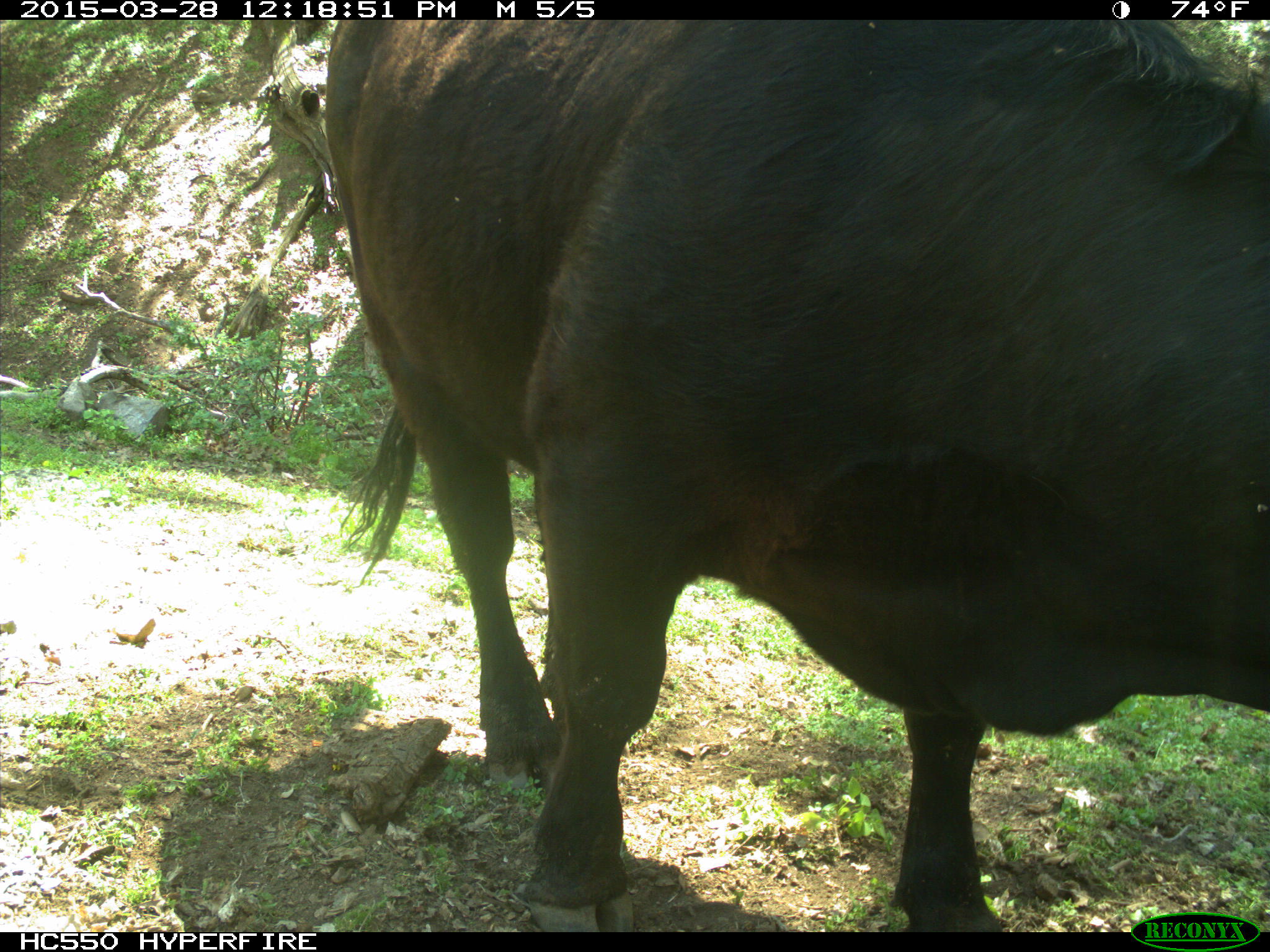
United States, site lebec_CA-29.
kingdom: Animalia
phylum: Chordata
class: Mammalia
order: Artiodactyla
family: Bovidae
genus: Bos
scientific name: Bos taurus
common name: domestic cow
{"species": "Bos taurus (domestic cow)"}